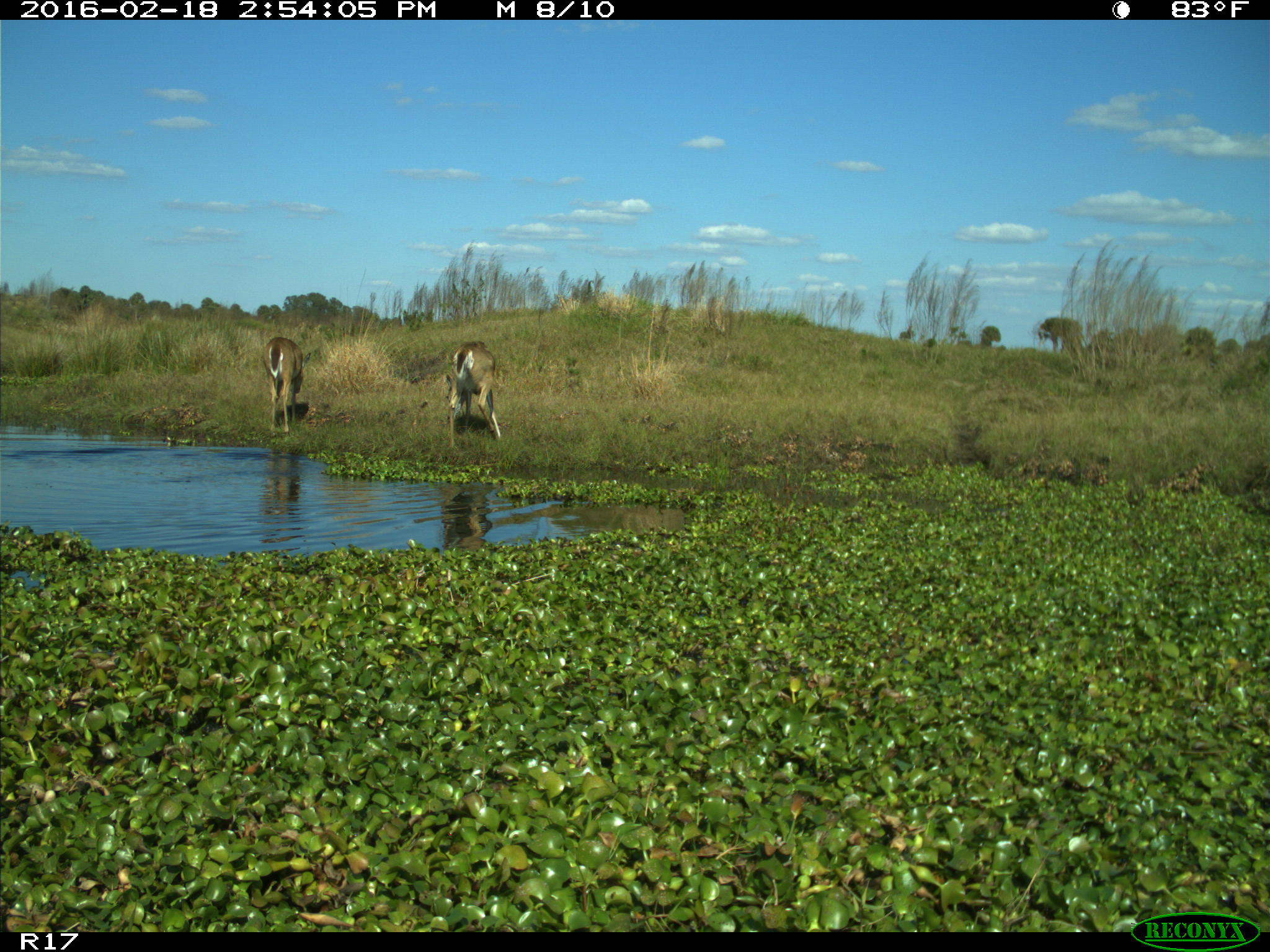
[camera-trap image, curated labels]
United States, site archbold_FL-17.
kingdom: Animalia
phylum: Chordata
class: Mammalia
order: Artiodactyla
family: Cervidae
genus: Odocoileus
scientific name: Odocoileus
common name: deer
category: unidentified deer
Unidentified deer (deer) (Odocoileus).